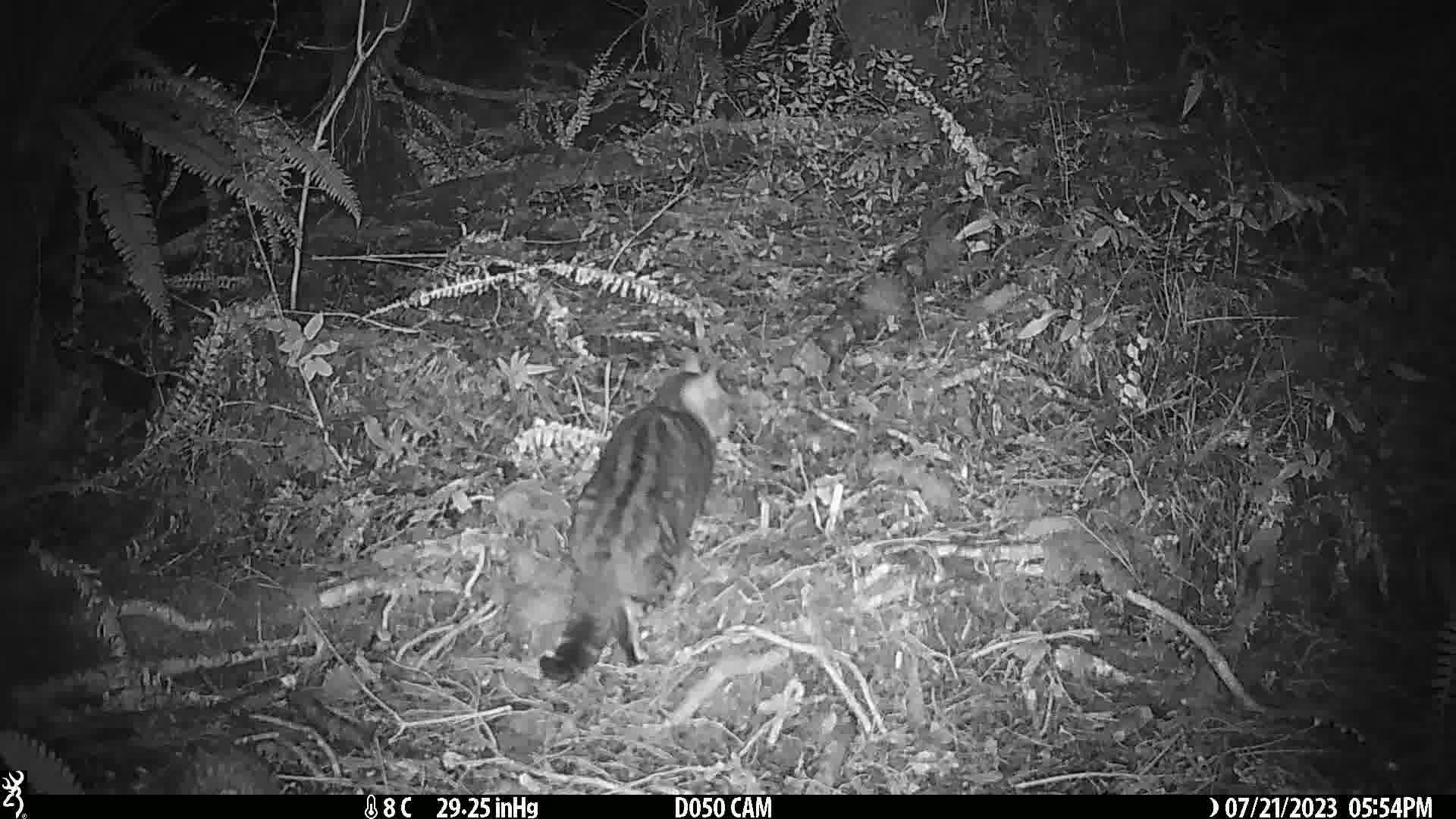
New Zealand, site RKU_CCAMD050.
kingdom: Animalia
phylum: Chordata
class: Mammalia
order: Carnivora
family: Felidae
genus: Felis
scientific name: Felis catus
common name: domestic cat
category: cat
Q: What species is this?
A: Cat (domestic cat) (Felis catus).